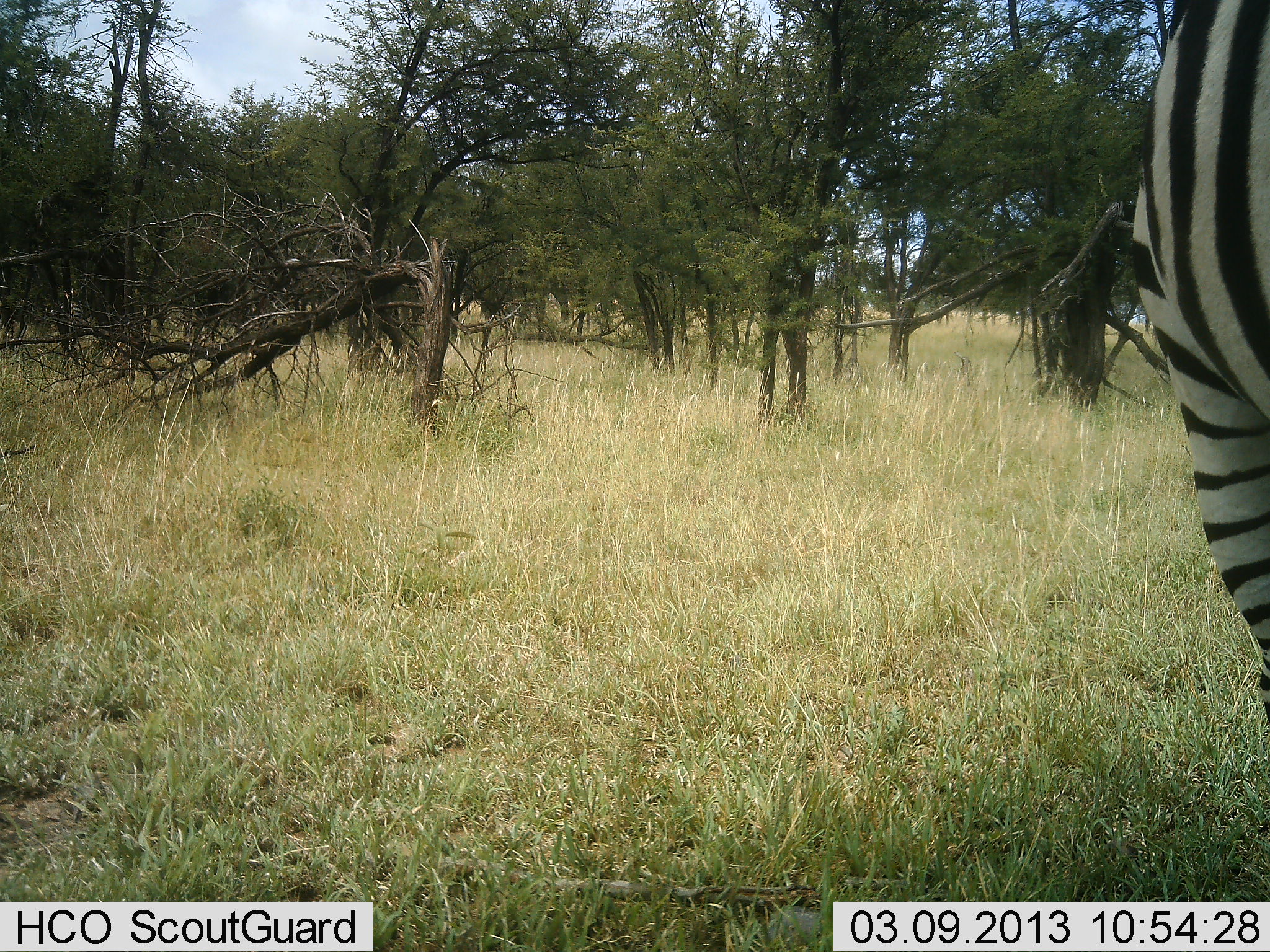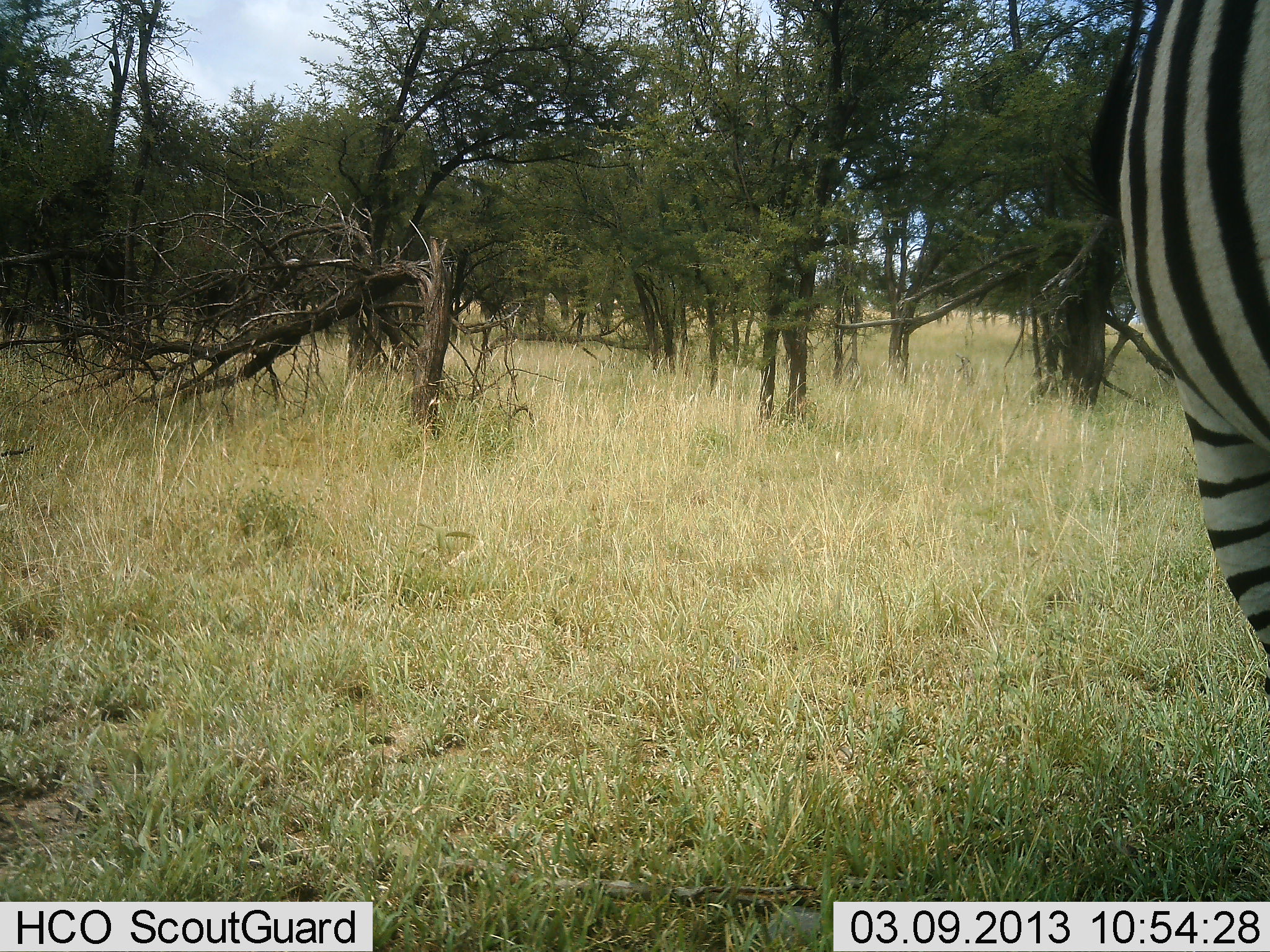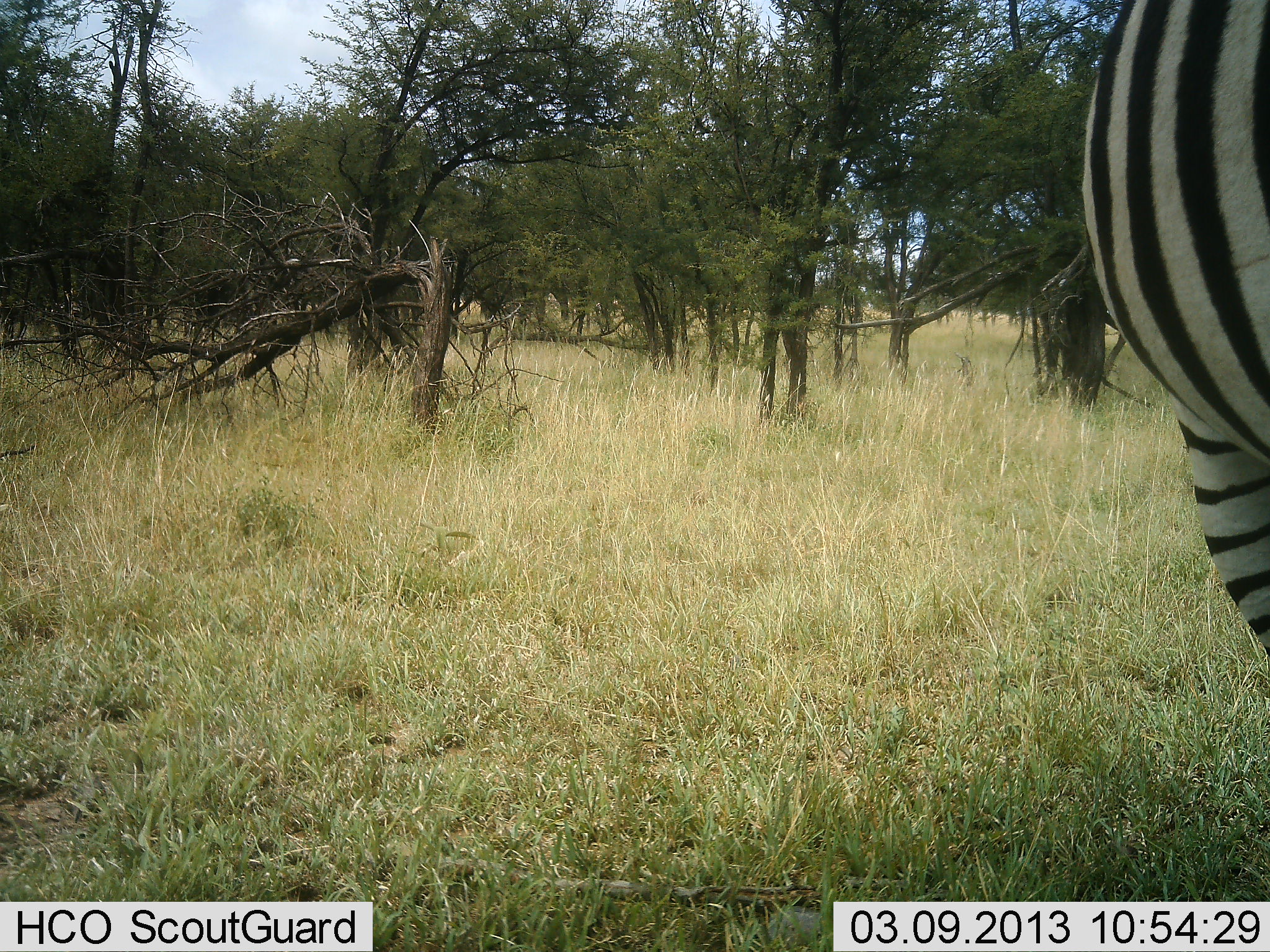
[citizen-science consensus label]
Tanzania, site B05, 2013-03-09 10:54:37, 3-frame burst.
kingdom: Animalia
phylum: Chordata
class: Mammalia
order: Perissodactyla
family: Equidae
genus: Equus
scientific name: Equus quagga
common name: plains zebra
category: zebra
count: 1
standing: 86%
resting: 5%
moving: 9%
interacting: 0%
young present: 0%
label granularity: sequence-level